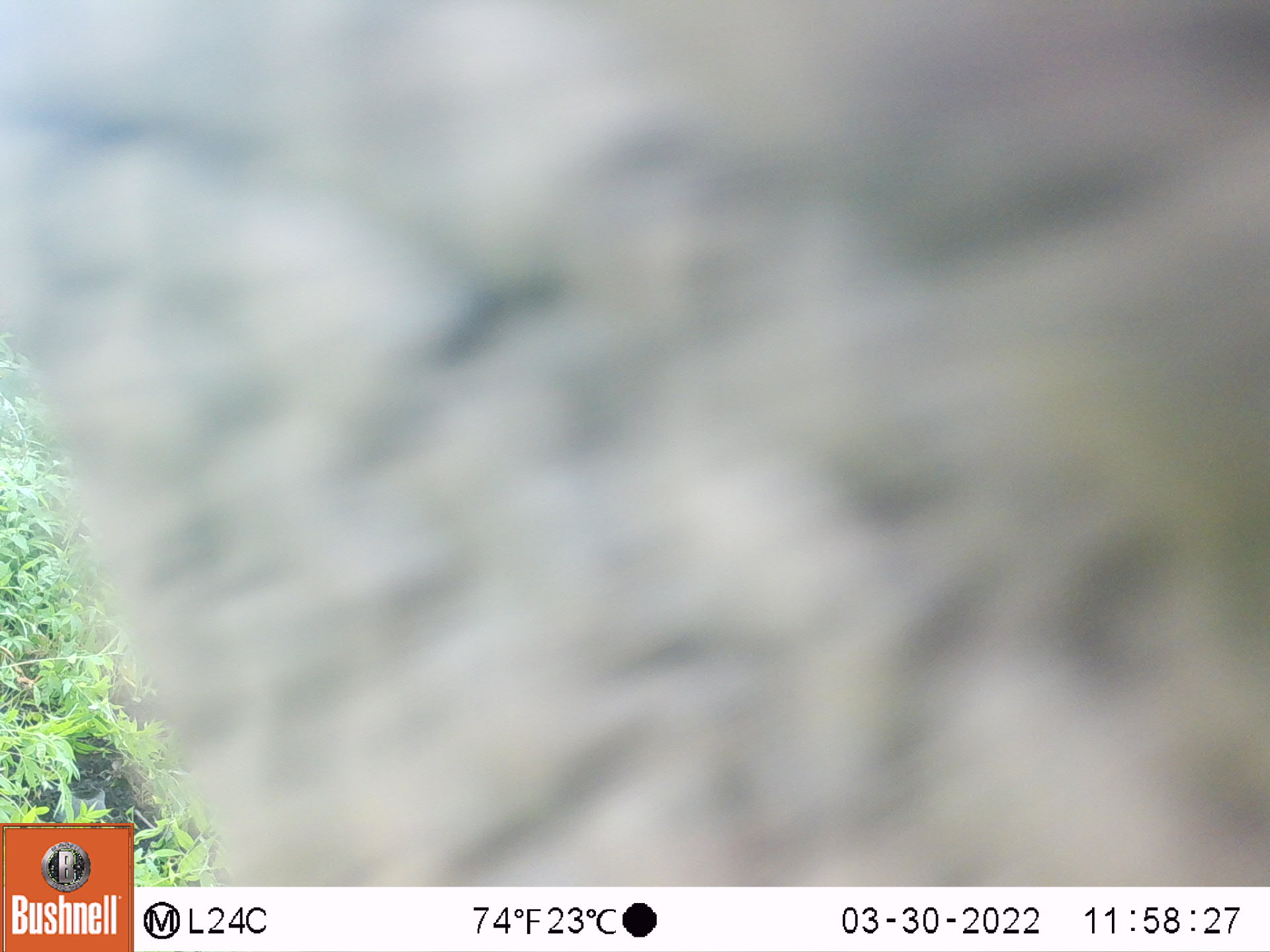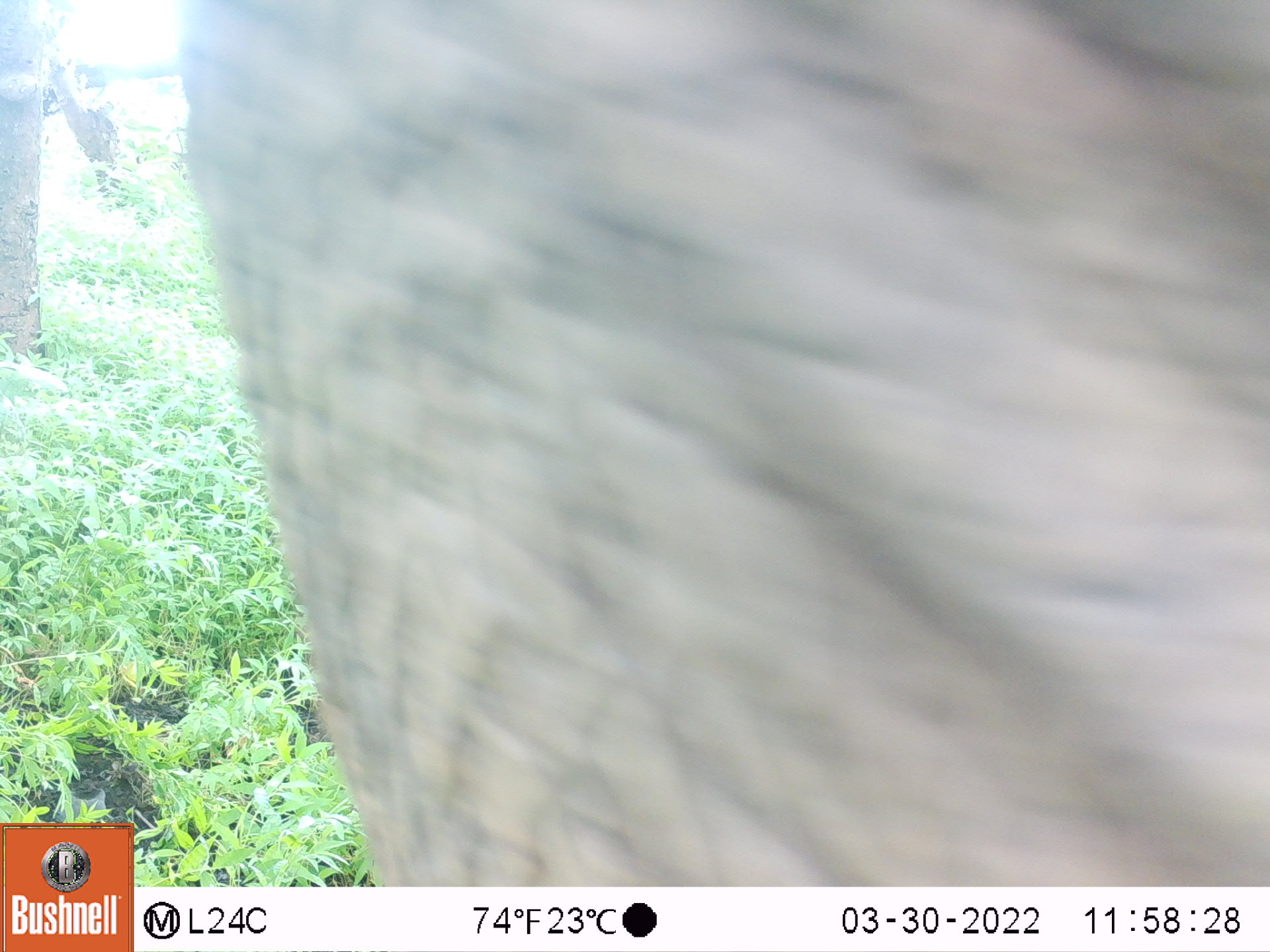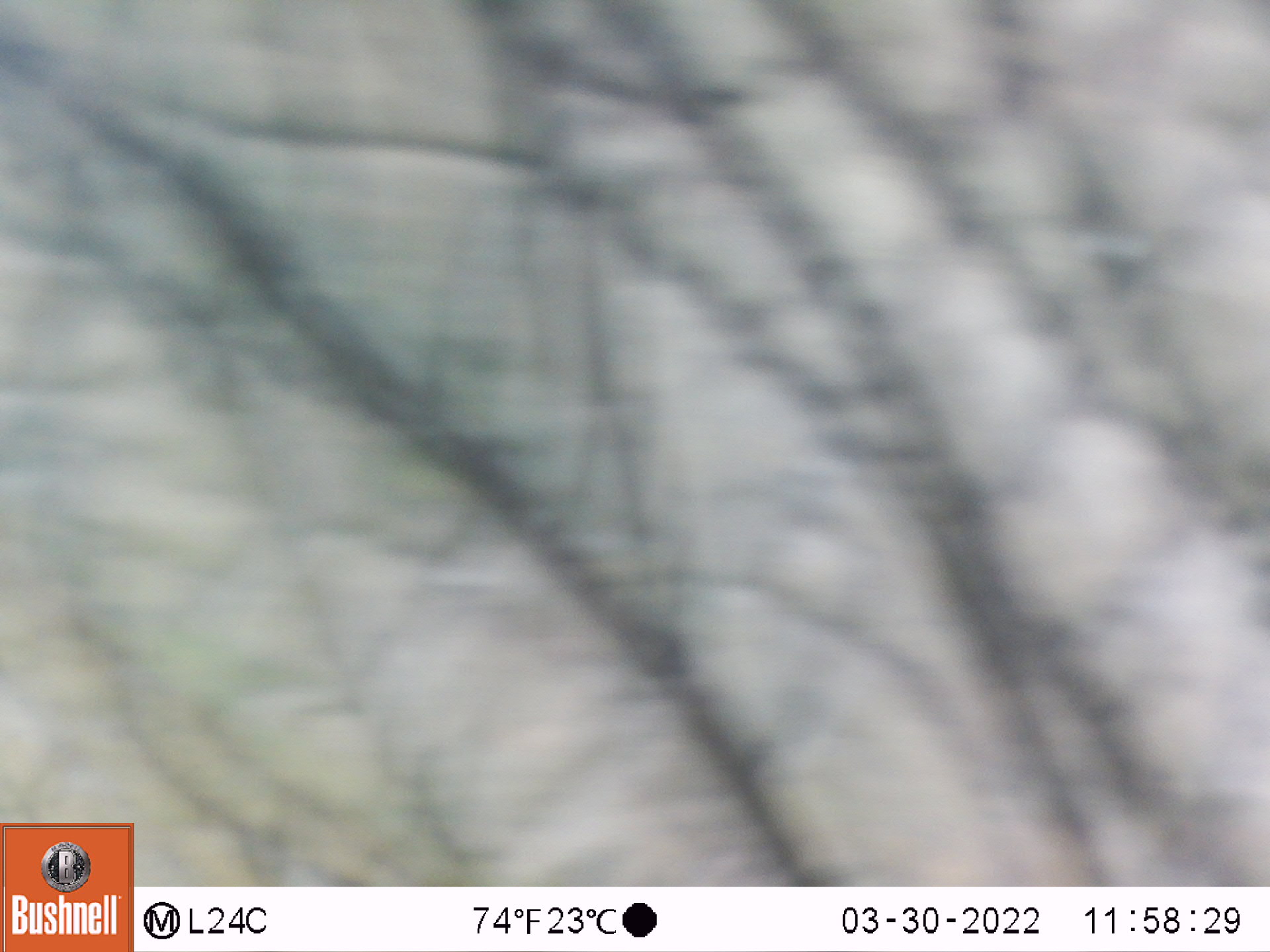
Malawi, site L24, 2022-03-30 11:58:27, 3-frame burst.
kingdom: Animalia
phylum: Chordata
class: Mammalia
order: Proboscidea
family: Elephantidae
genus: Loxodonta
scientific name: Loxodonta africana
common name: african savanna elephant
African savanna elephant (Loxodonta africana), count 1.